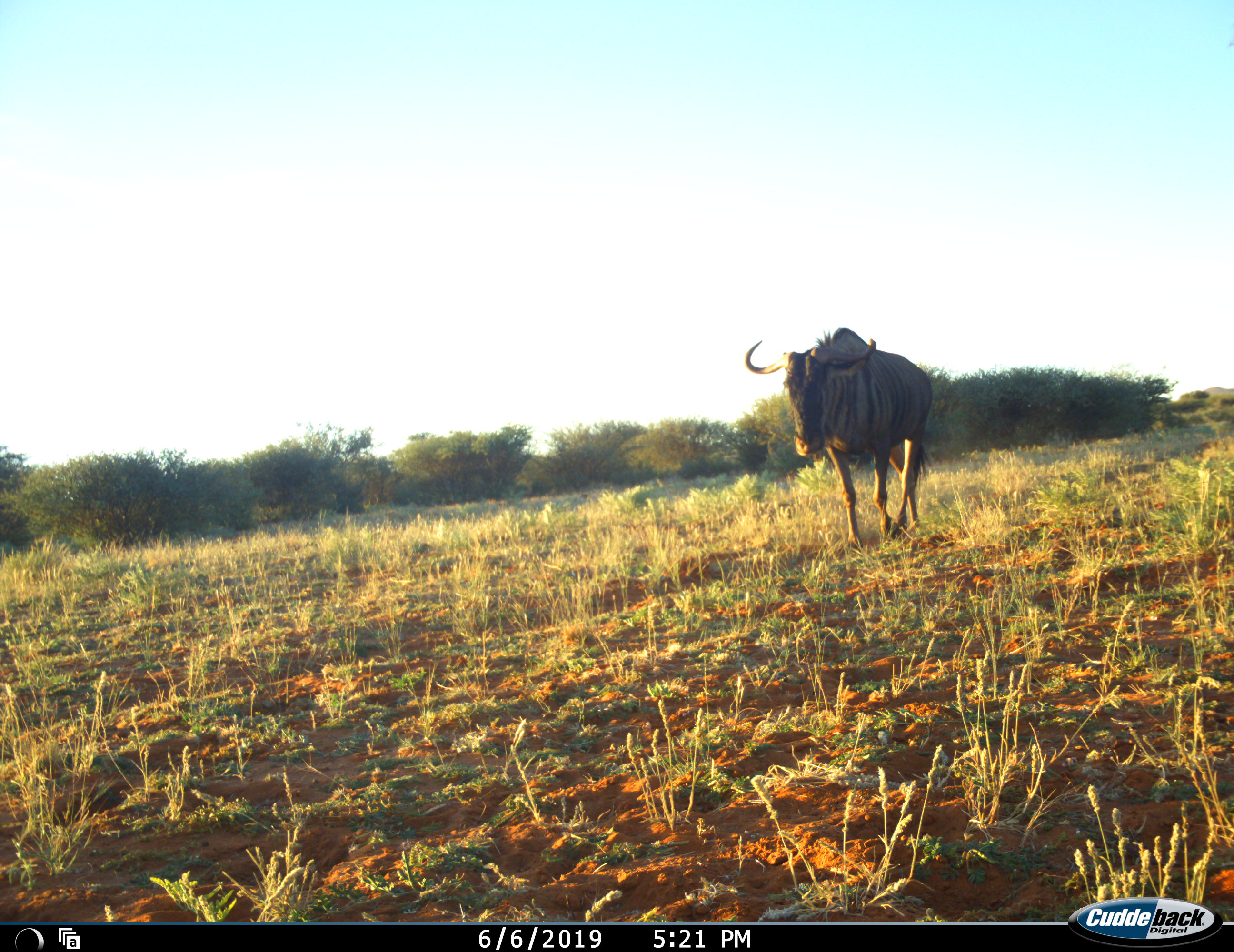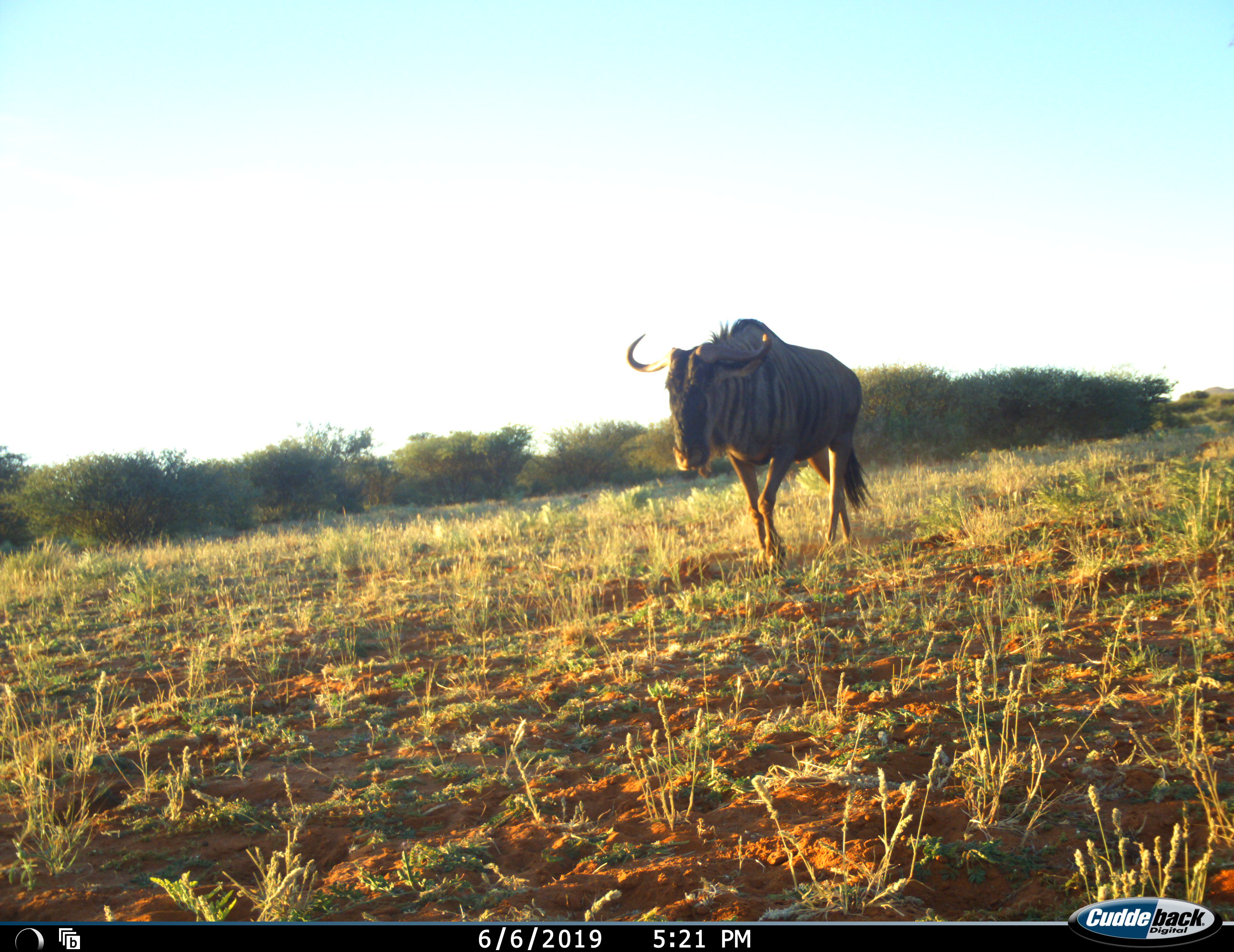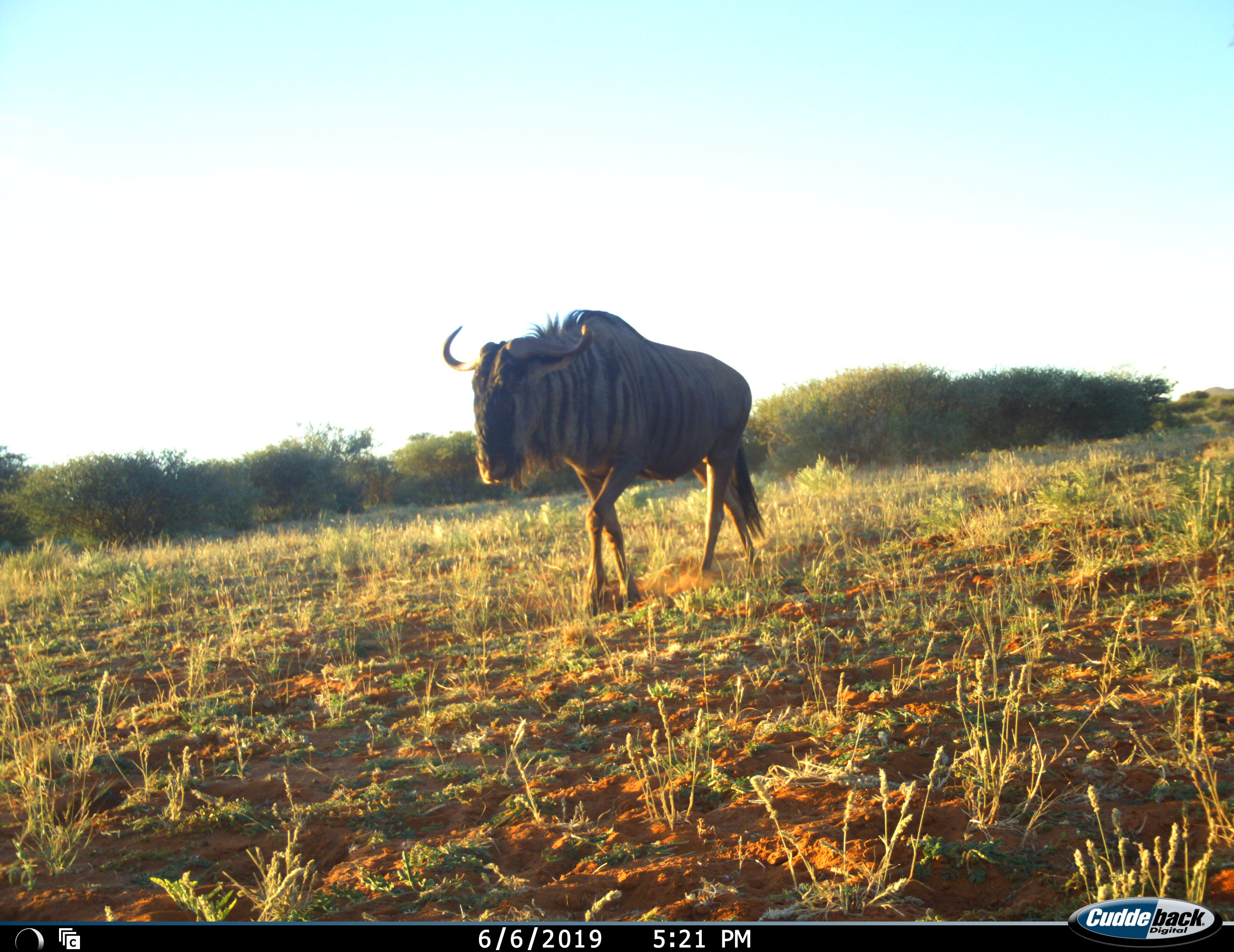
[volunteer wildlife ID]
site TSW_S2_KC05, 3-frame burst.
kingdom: Animalia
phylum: Chordata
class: Mammalia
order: Artiodactyla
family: Bovidae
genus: Connochaetes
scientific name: Connochaetes taurinus taurinus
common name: blue wildebeest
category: wildebeestblue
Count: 1.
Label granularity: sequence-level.